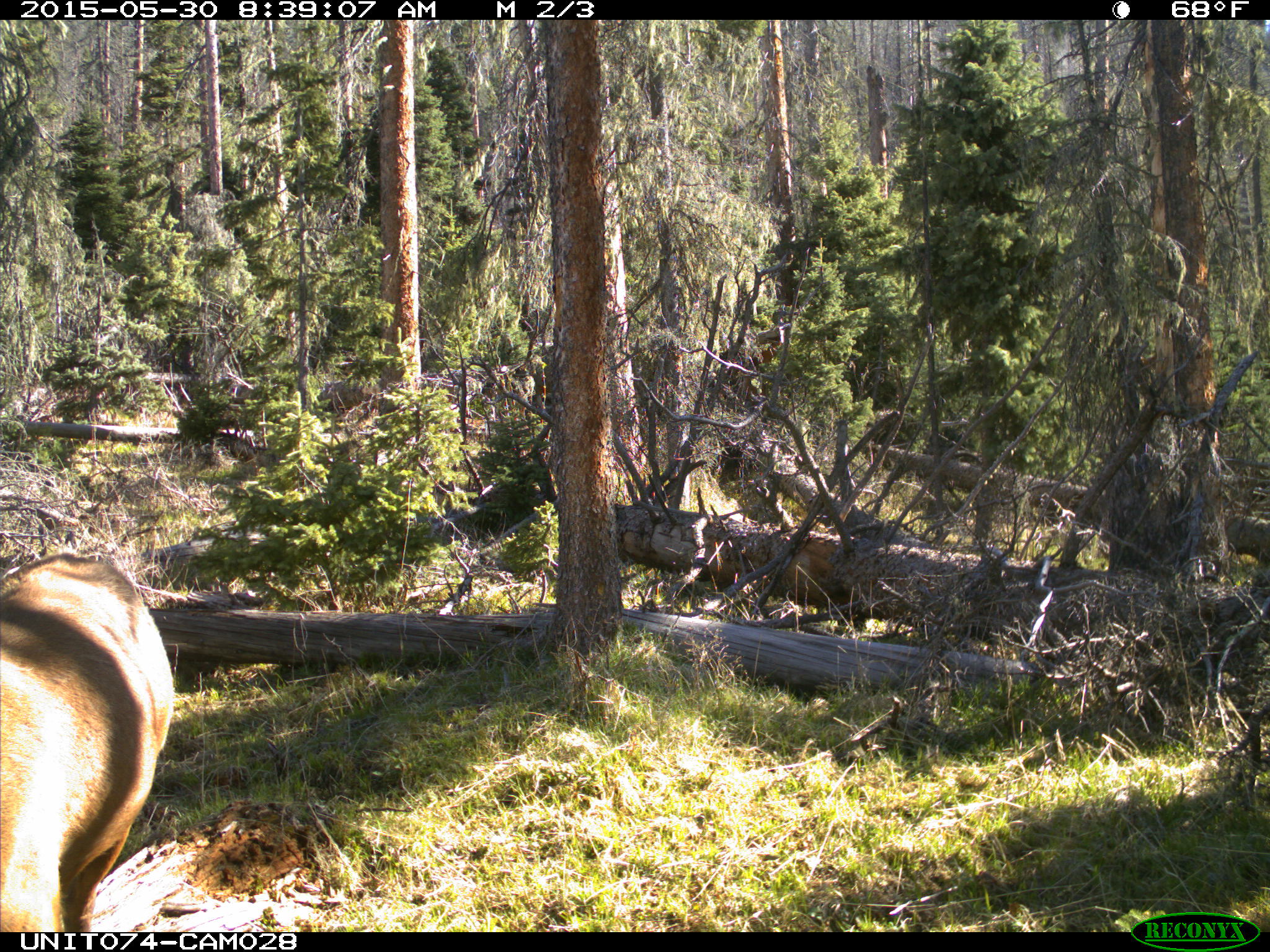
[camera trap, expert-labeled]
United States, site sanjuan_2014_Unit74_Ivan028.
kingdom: Animalia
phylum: Chordata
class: Mammalia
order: Artiodactyla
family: Cervidae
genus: Cervus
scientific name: Cervus elaphus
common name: red deer